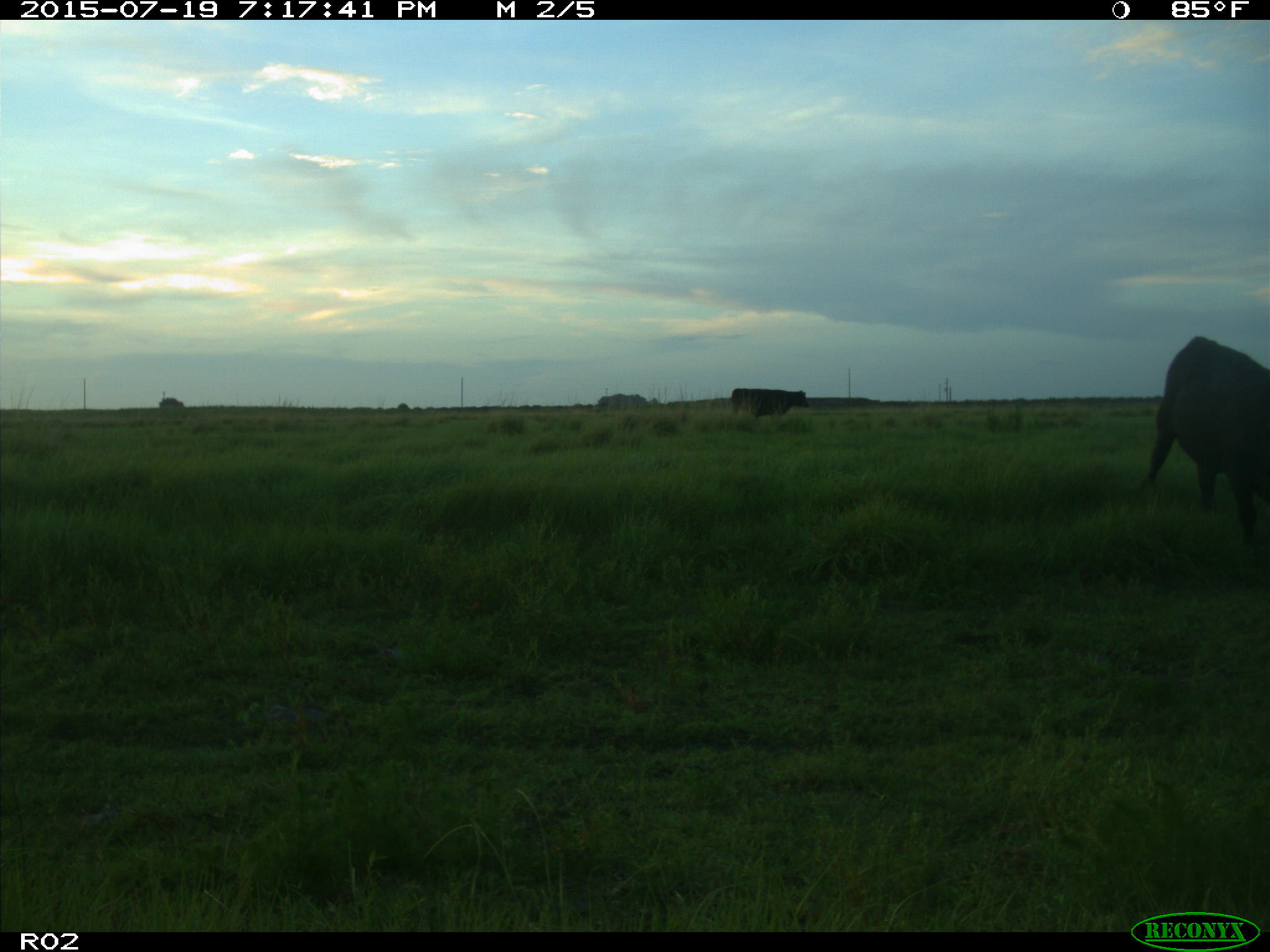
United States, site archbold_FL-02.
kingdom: Animalia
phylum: Chordata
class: Mammalia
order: Artiodactyla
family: Bovidae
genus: Bos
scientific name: Bos taurus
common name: domestic cow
Bos taurus (domestic cow).